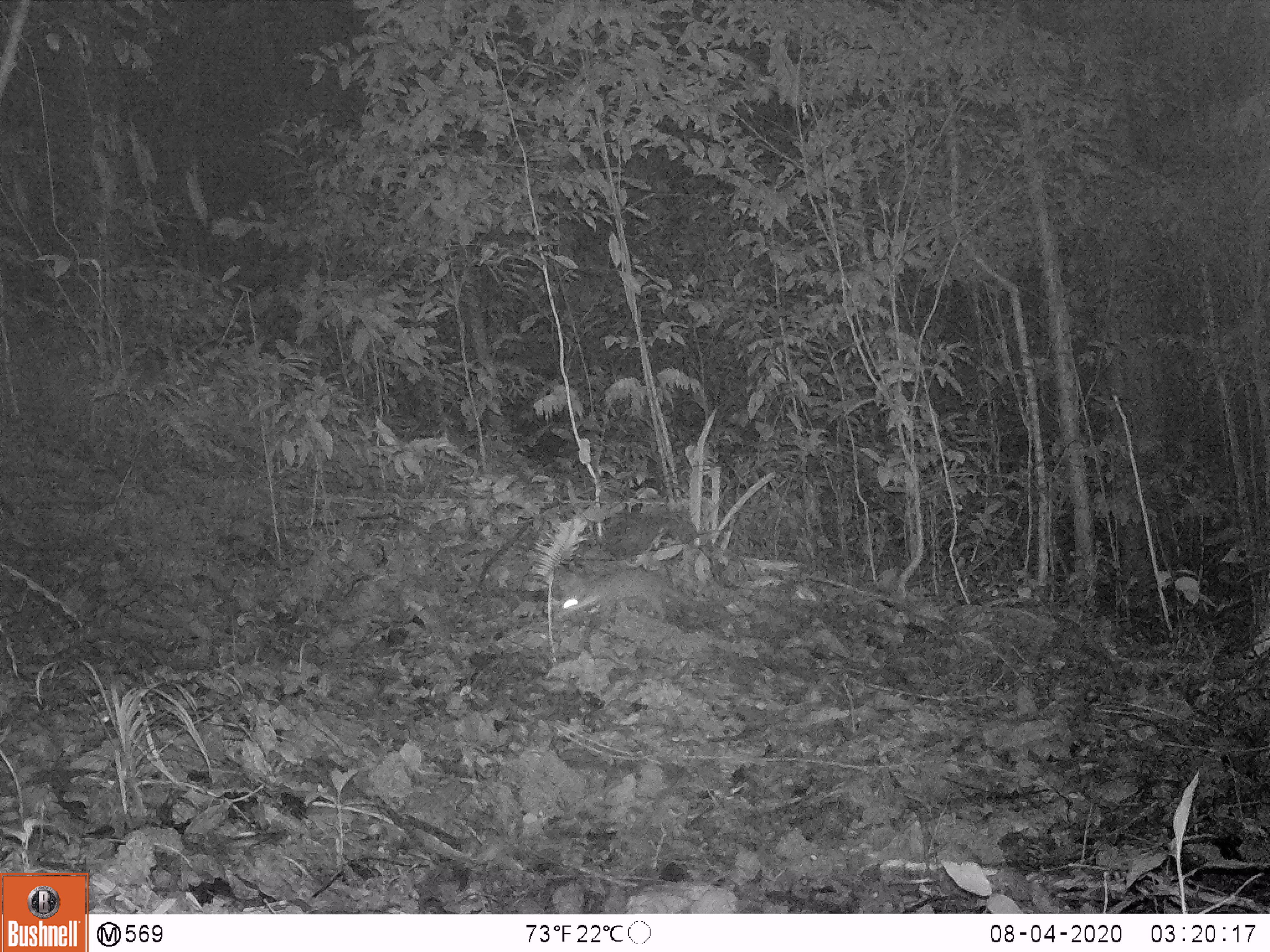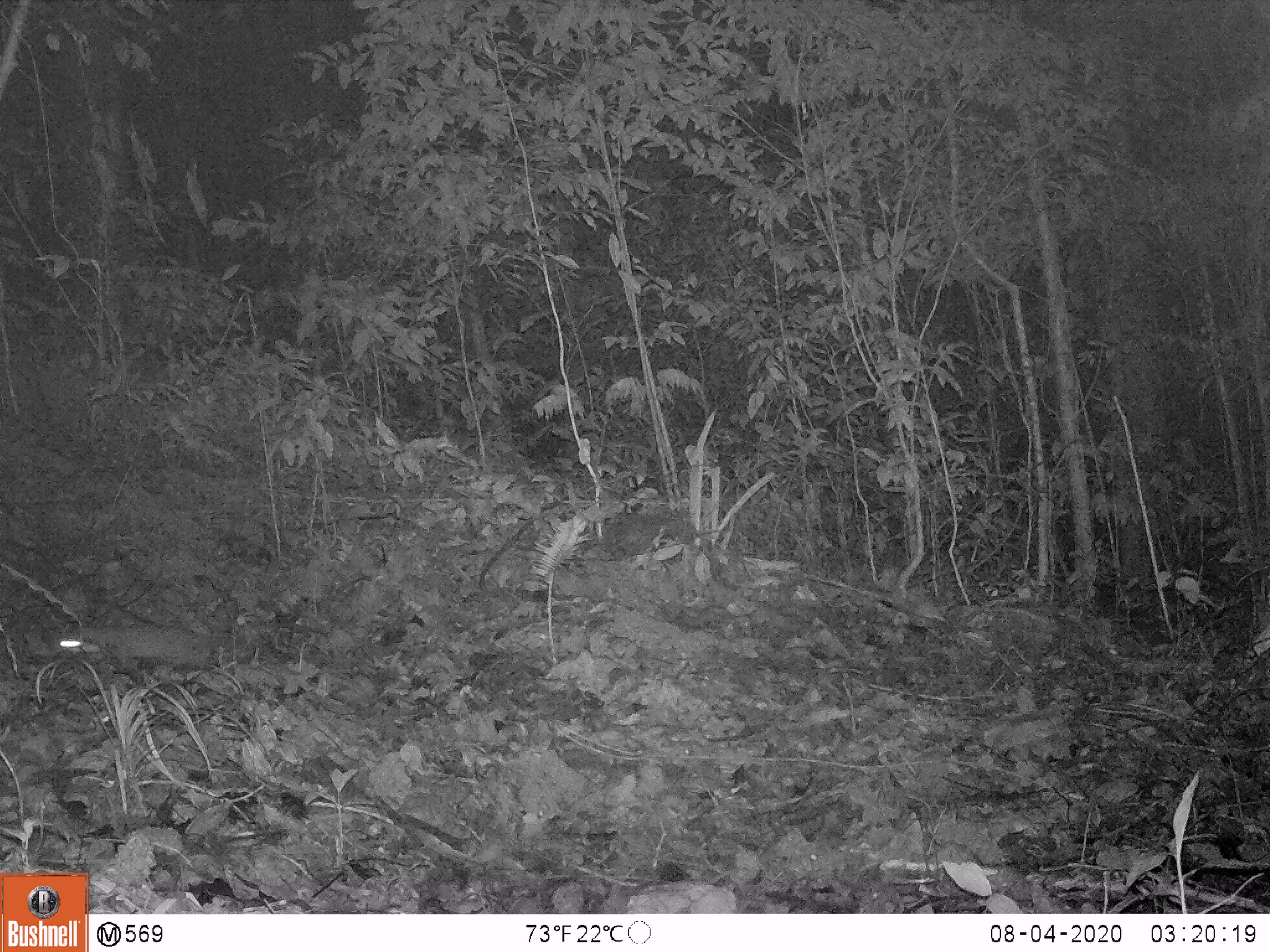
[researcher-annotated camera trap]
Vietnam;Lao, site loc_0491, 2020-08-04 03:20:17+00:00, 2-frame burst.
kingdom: Animalia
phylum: Chordata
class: Mammalia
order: Carnivora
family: Mustelidae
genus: Melogale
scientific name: Melogale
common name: ferret badger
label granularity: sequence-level